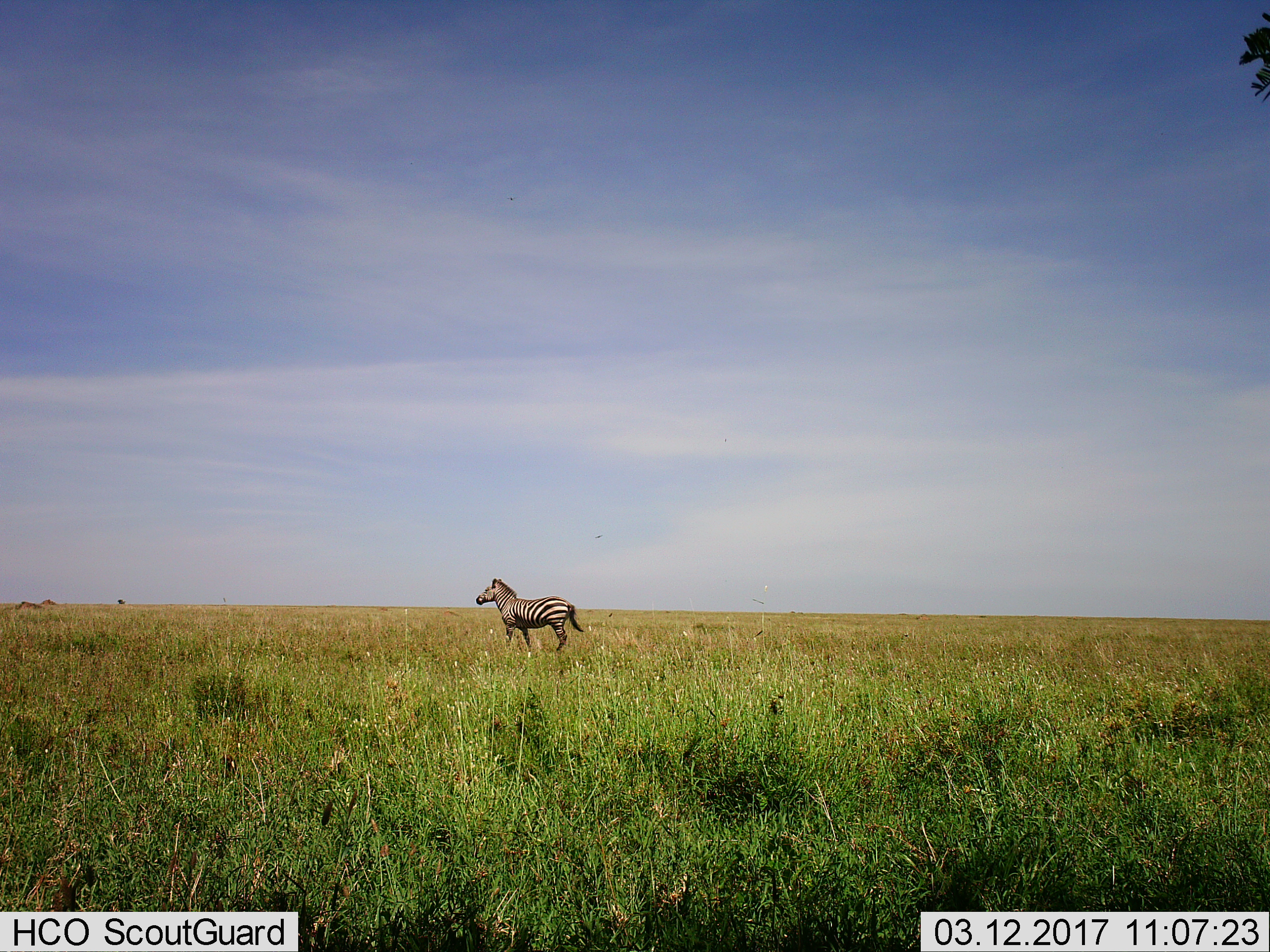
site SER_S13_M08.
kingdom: Animalia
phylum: Chordata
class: Mammalia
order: Perissodactyla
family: Equidae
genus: Equus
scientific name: Equus quagga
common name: plains zebra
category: zebraplains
Zebraplains (plains zebra) (Equus quagga), count 1. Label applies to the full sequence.